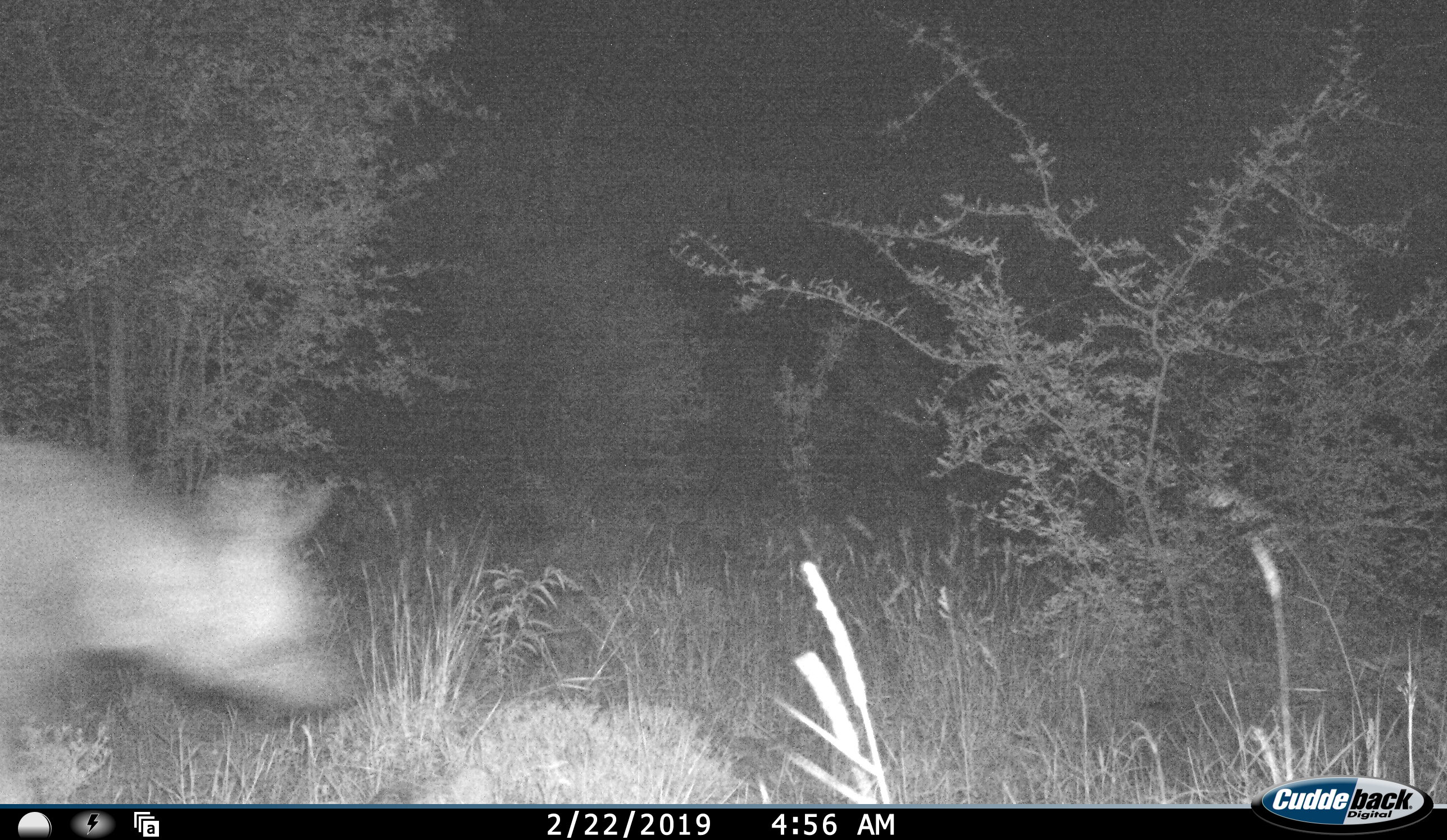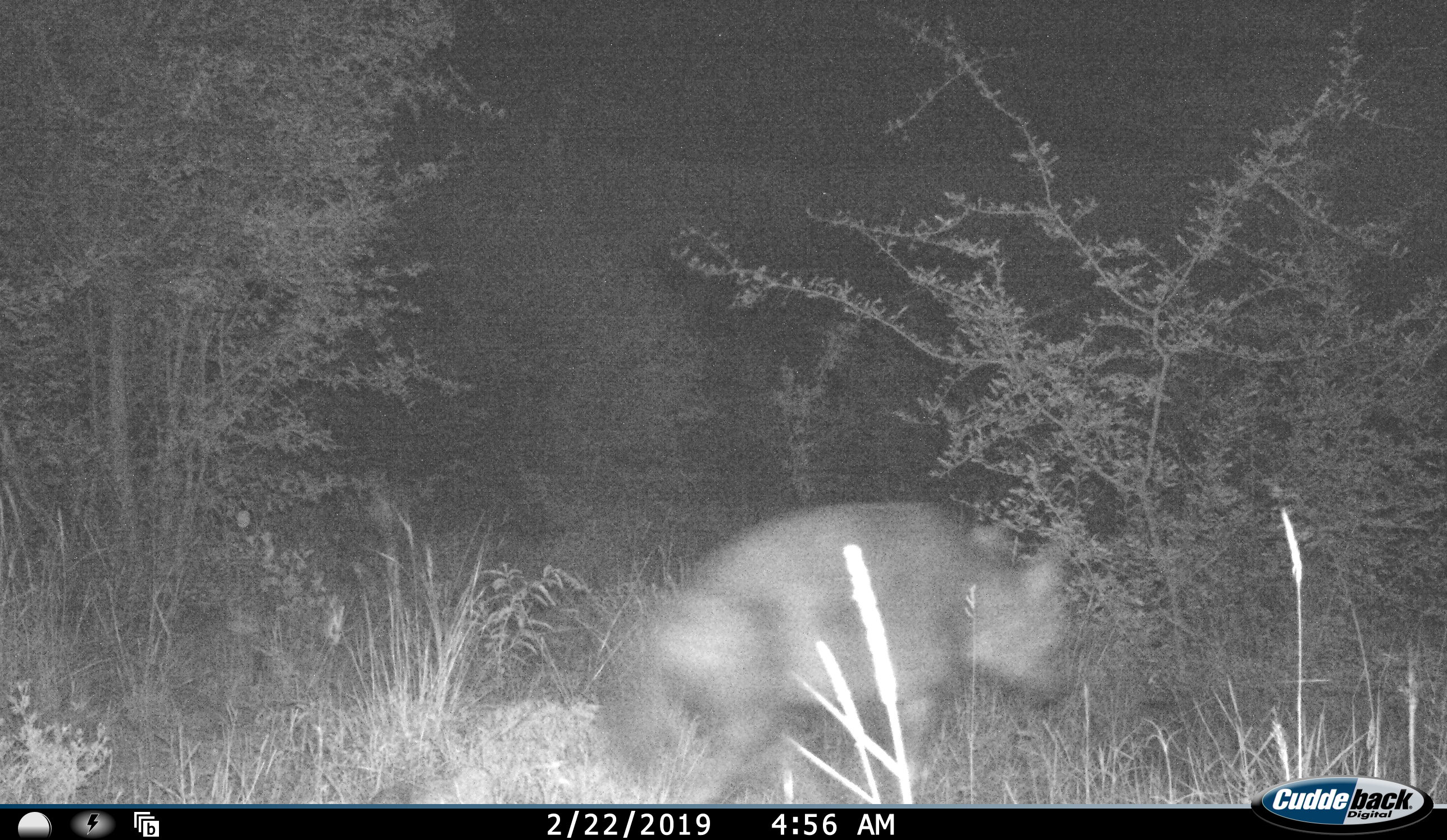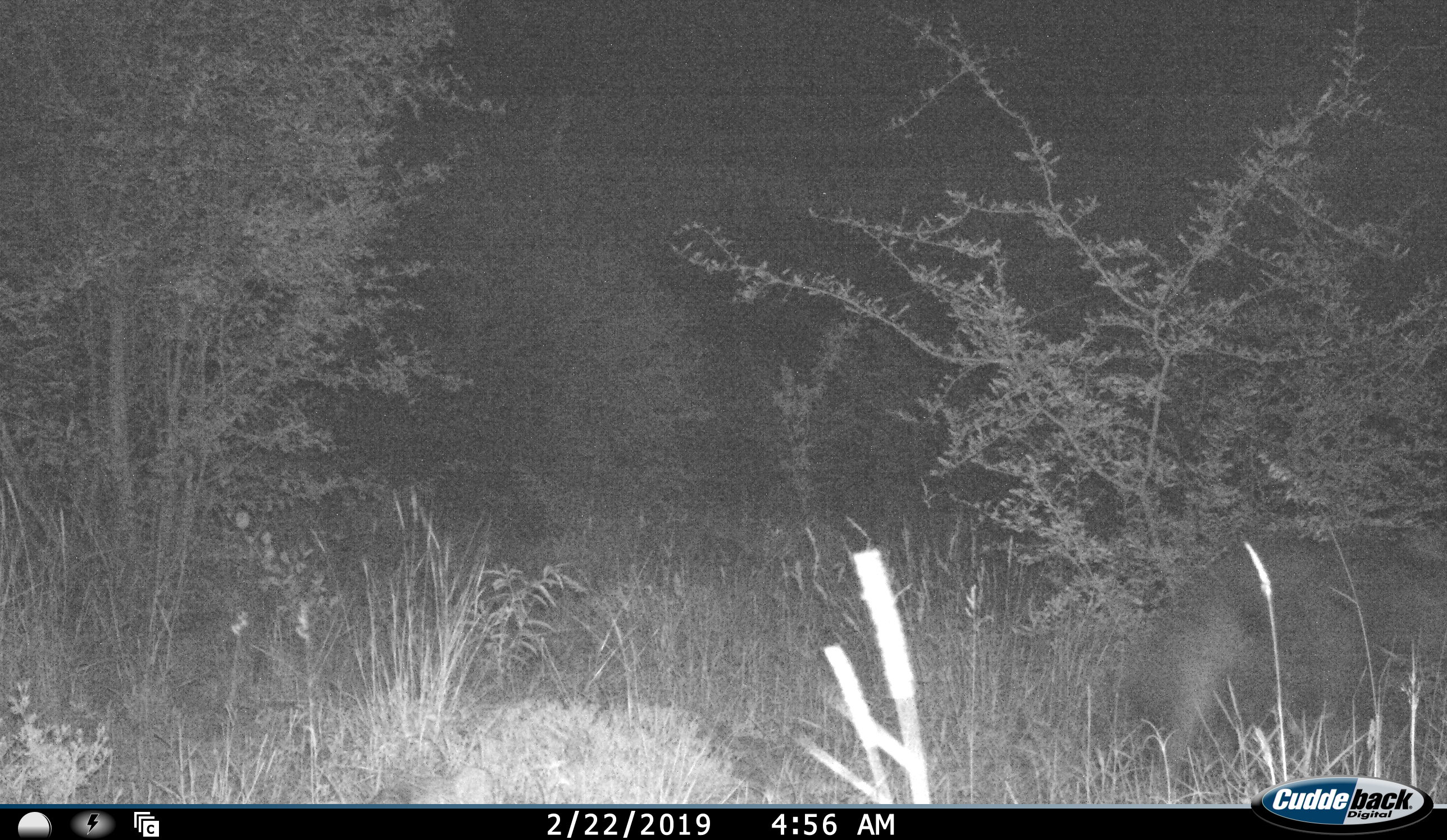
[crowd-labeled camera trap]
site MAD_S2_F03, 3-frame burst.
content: unidentified animal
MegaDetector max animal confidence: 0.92